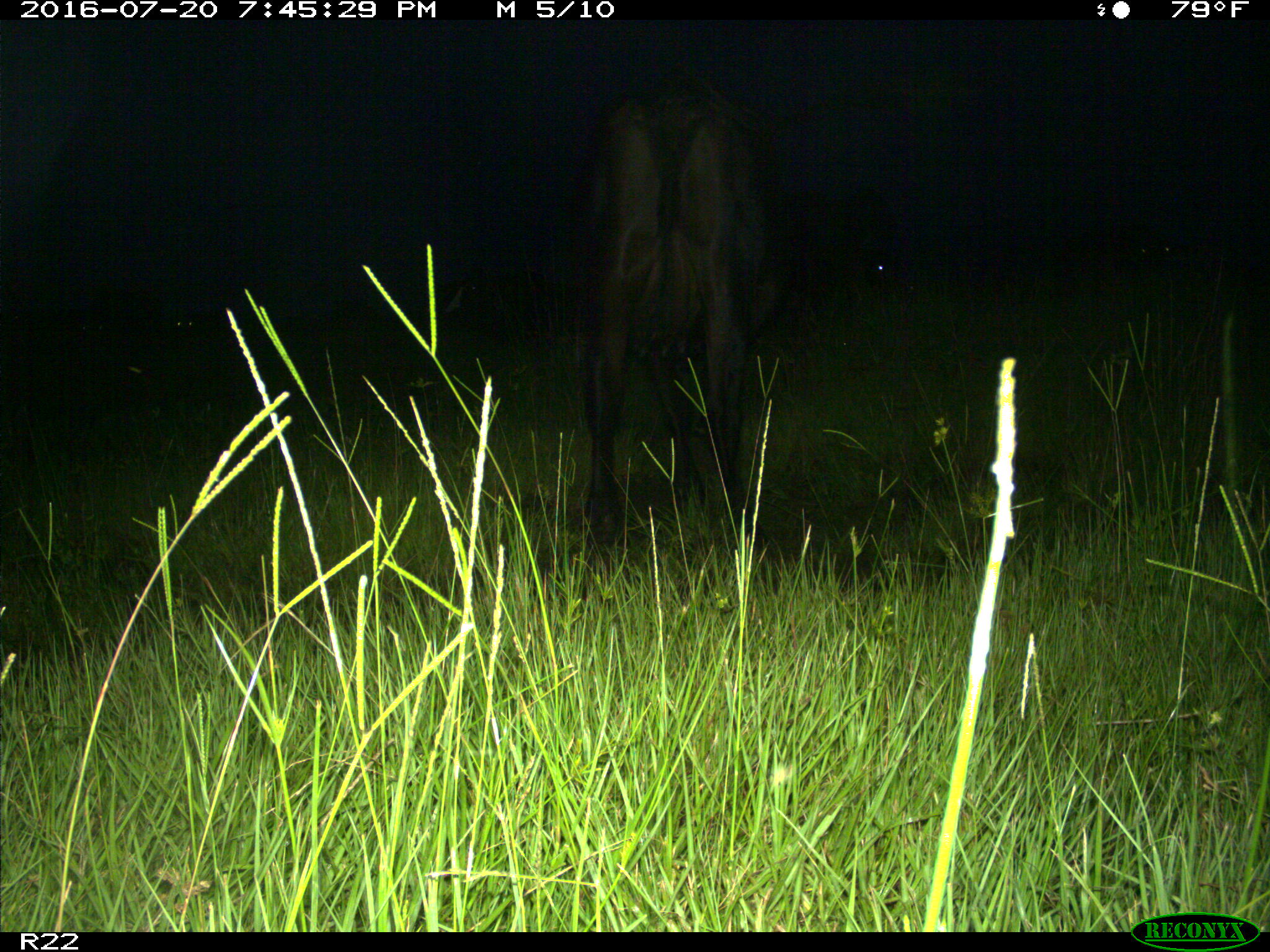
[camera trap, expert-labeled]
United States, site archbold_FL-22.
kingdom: Animalia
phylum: Chordata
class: Mammalia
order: Artiodactyla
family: Bovidae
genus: Bos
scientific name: Bos taurus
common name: domestic cow